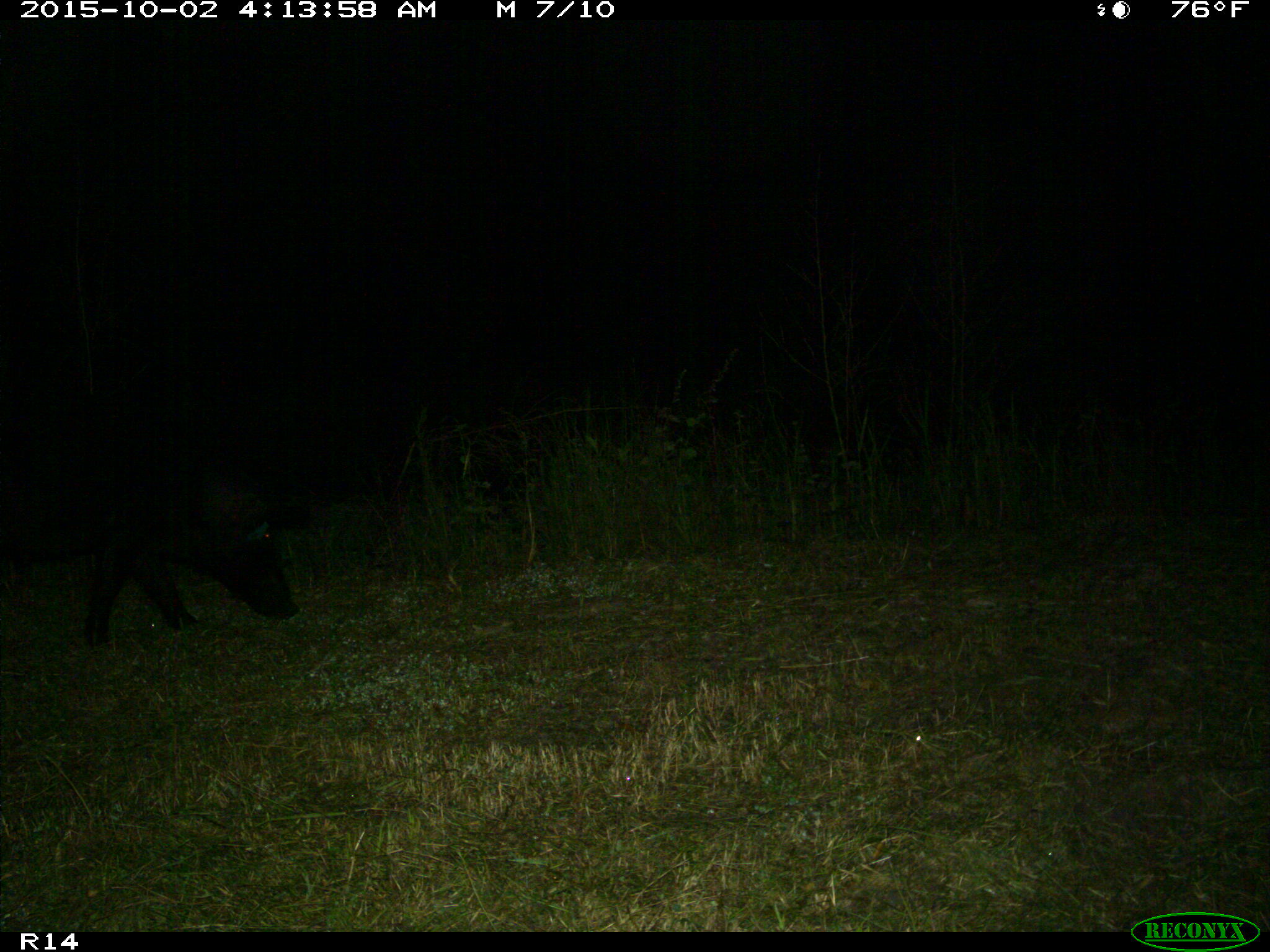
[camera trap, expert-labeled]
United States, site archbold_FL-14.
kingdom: Animalia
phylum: Chordata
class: Mammalia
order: Artiodactyla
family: Suidae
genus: Sus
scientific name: Sus scrofa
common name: wild boar